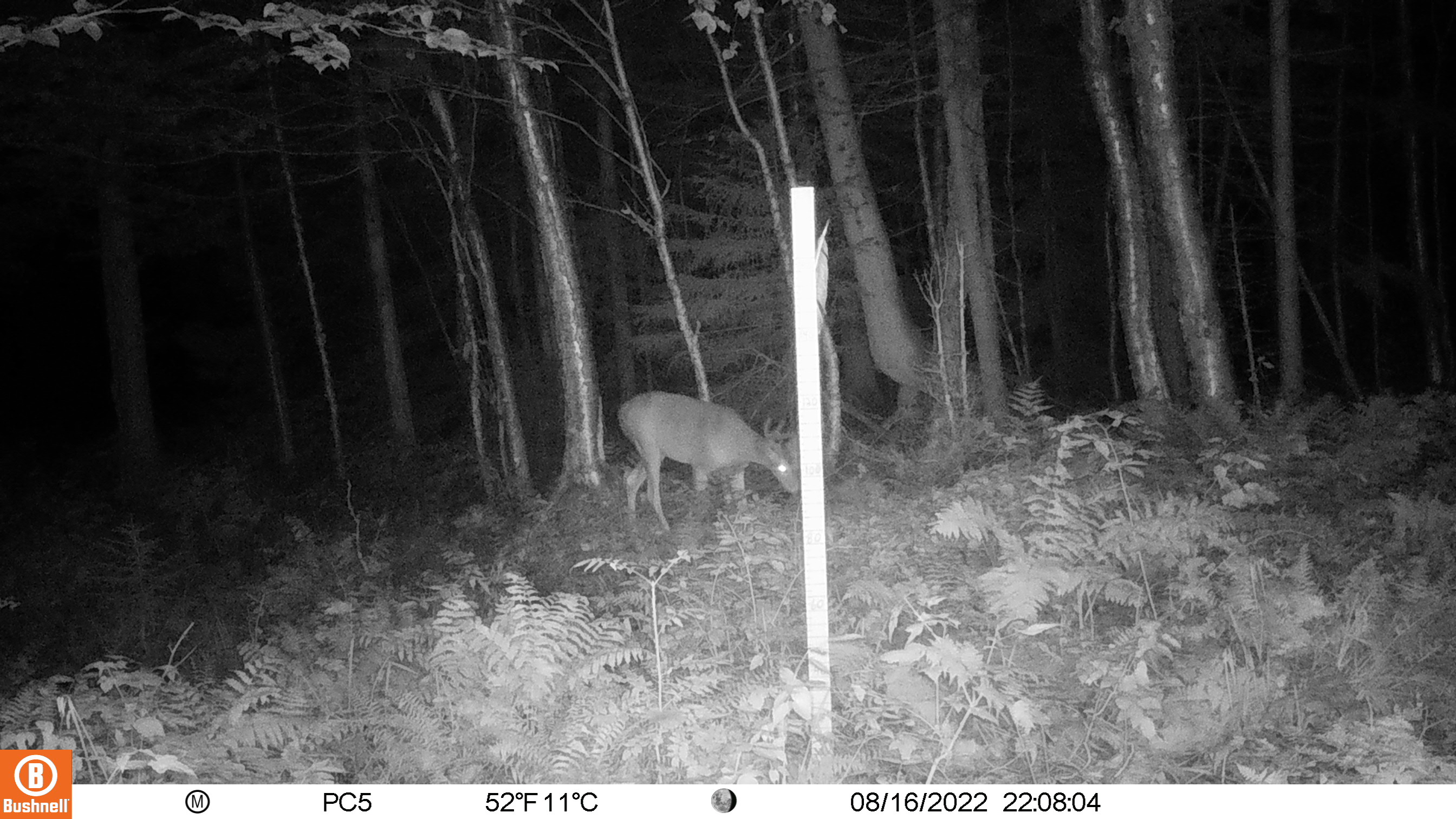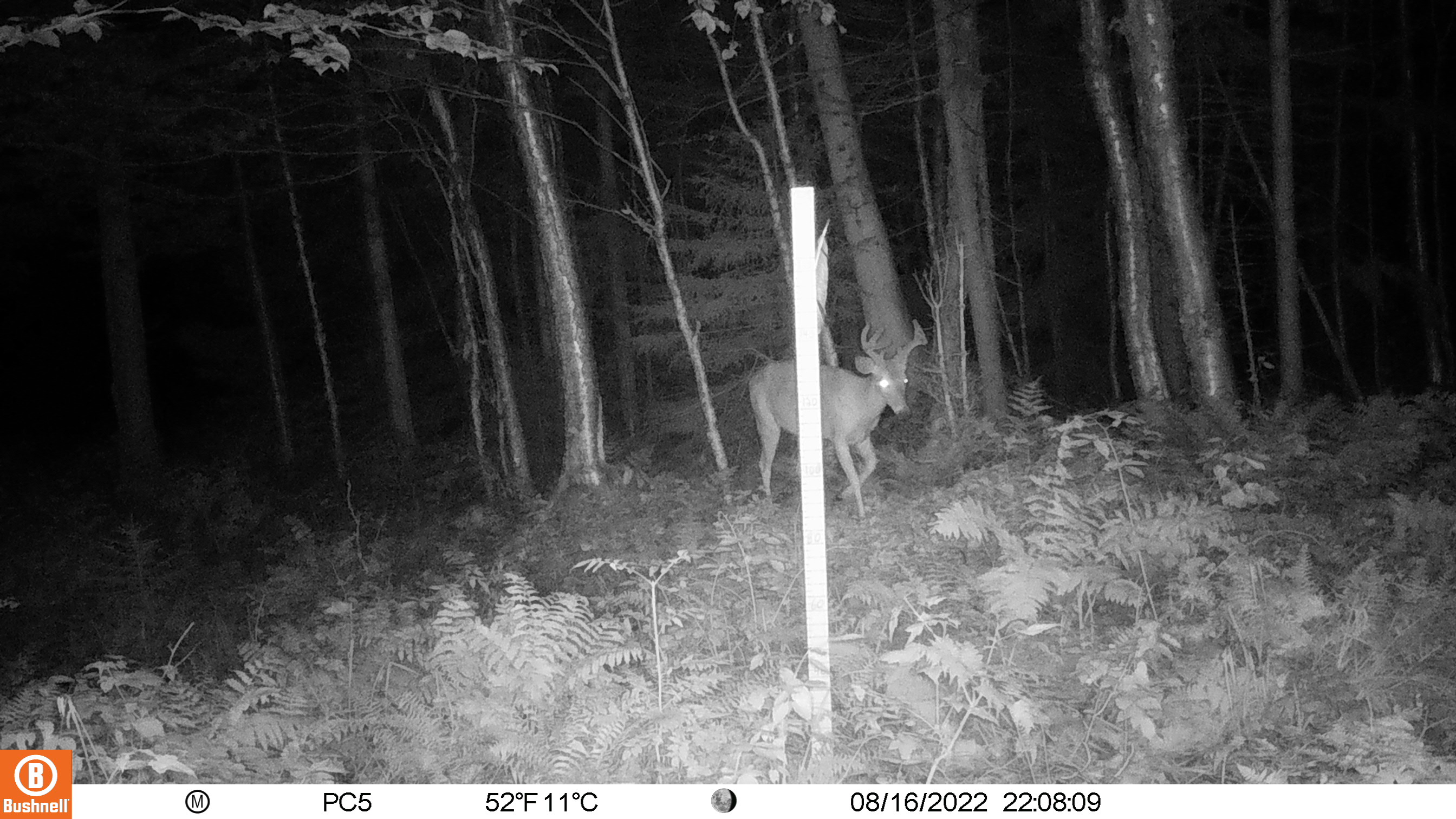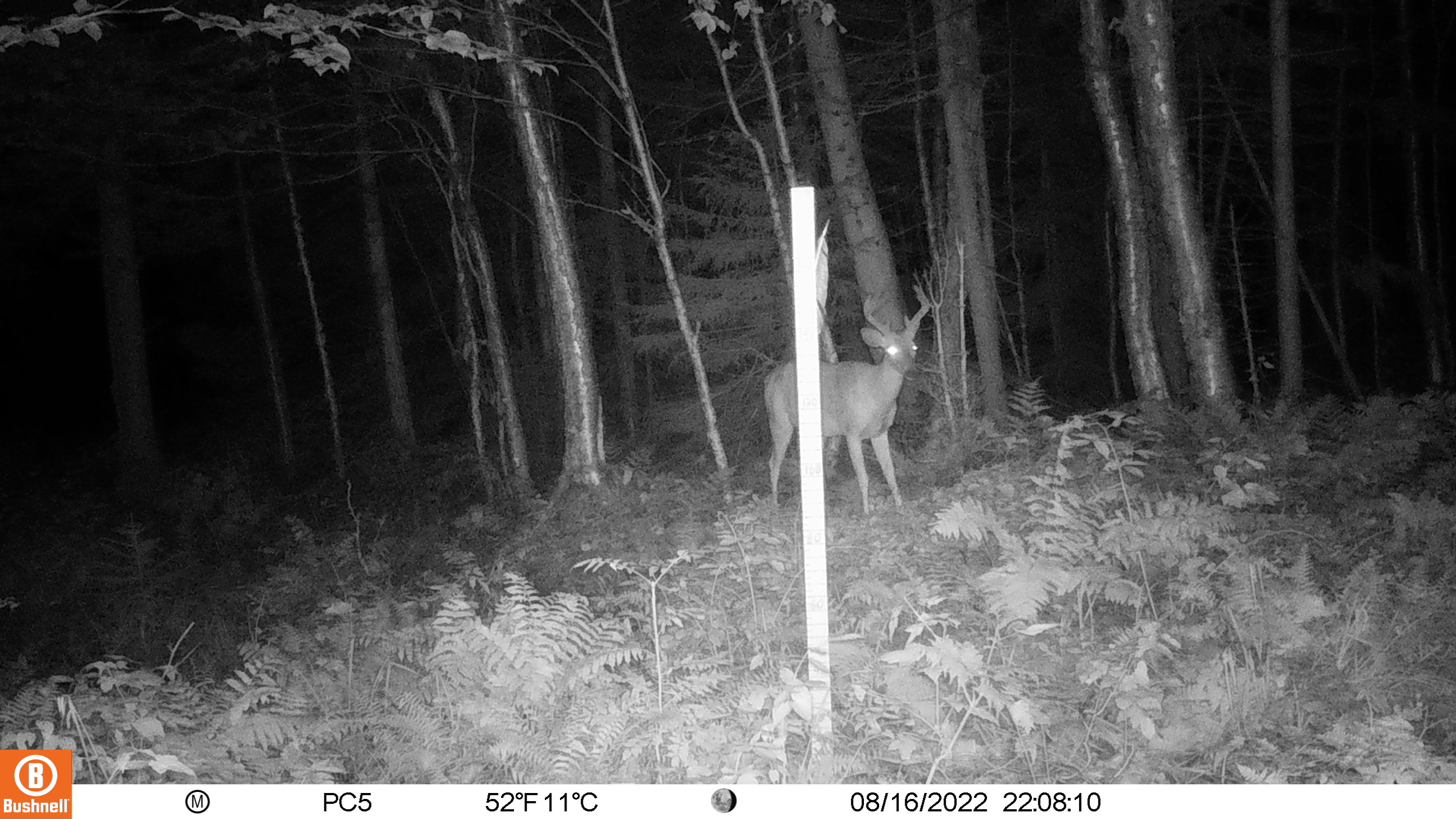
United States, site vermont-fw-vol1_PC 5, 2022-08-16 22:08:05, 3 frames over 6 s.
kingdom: Animalia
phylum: Chordata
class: Mammalia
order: Artiodactyla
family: Cervidae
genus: Odocoileus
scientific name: Odocoileus virginianus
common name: white-tailed deer